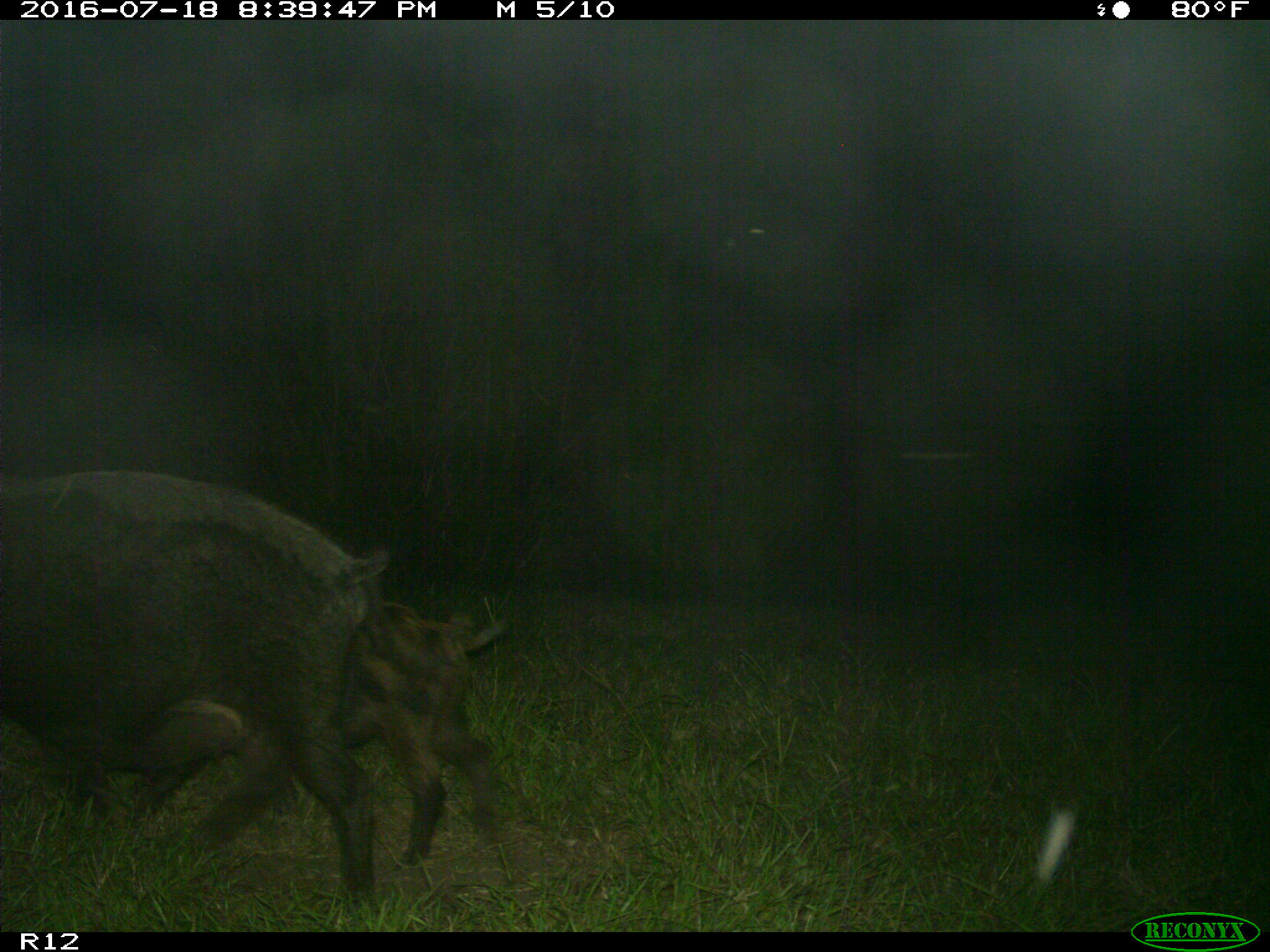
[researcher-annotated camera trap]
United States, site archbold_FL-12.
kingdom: Animalia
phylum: Chordata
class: Mammalia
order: Artiodactyla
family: Suidae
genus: Sus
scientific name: Sus scrofa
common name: wild boar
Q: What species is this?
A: Sus scrofa (wild boar).